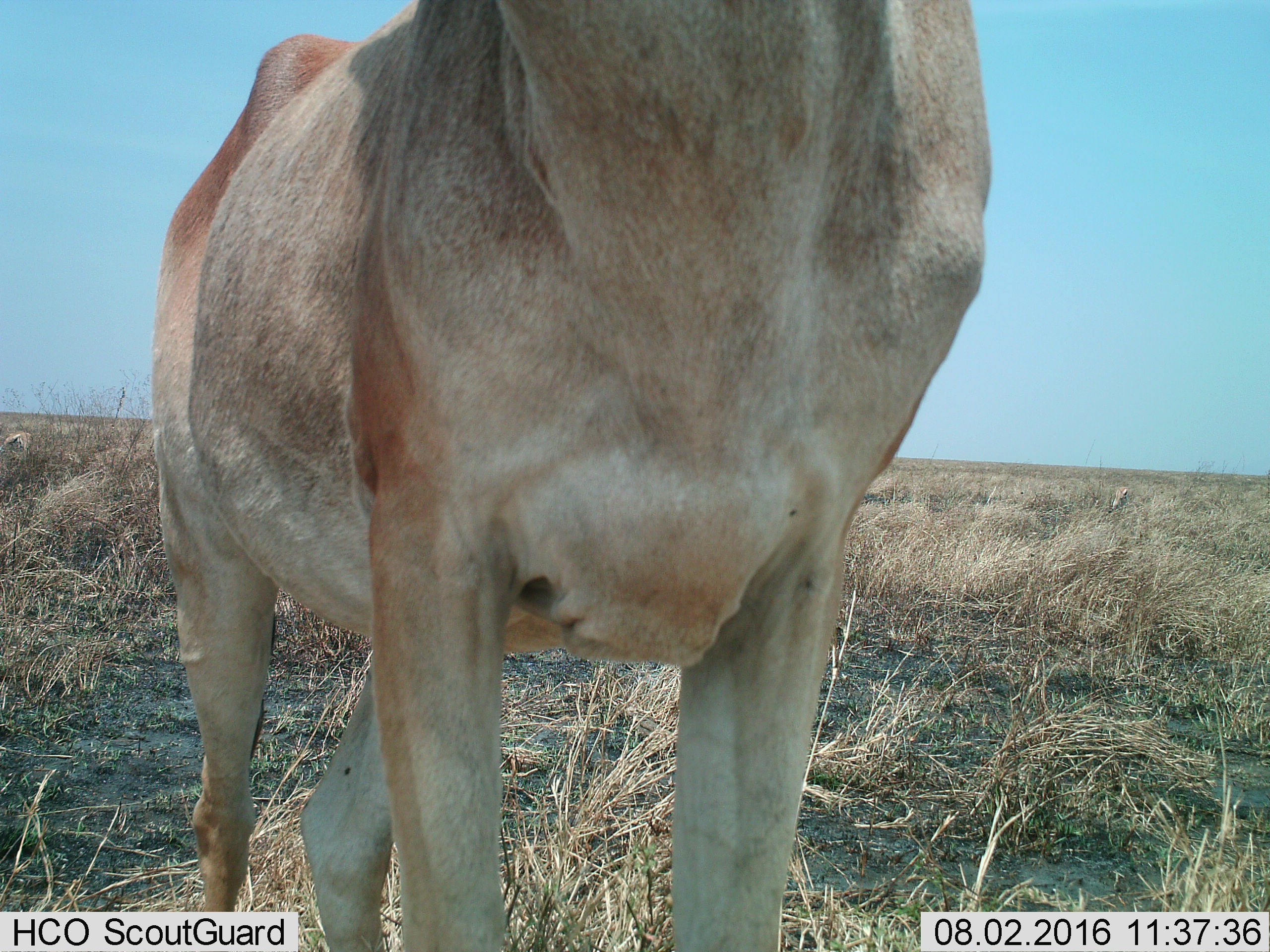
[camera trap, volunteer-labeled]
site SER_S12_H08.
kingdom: Animalia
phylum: Chordata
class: Mammalia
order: Artiodactyla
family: Bovidae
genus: Alcelaphus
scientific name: Alcelaphus buselaphus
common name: hartebeest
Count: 1.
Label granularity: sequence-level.